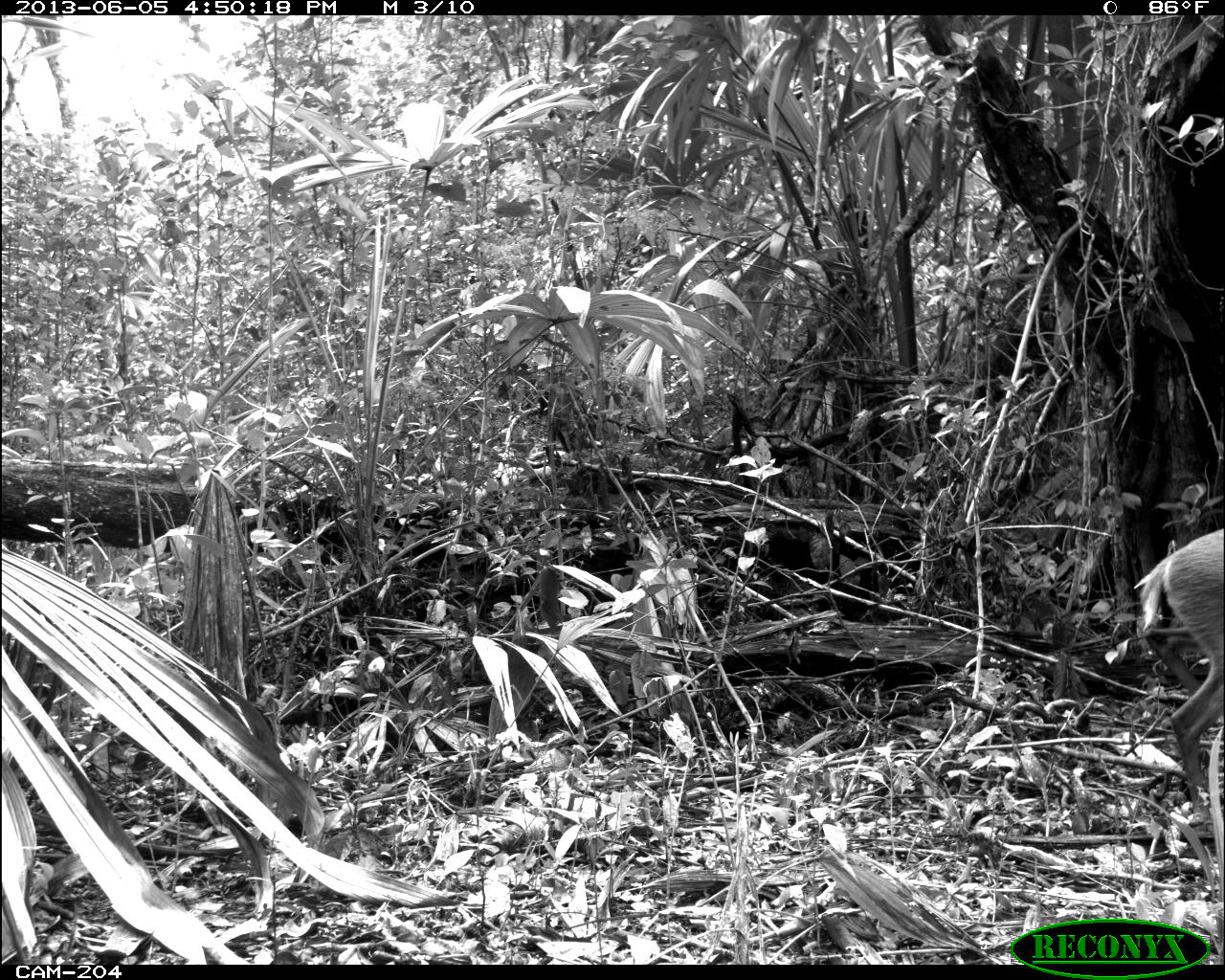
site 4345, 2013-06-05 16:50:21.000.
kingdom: Animalia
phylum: Chordata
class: Mammalia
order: Artiodactyla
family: Cervidae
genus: Odocoileus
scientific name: Odocoileus pandora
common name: yucatán brown brocket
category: mazama pandora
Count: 1.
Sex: female.